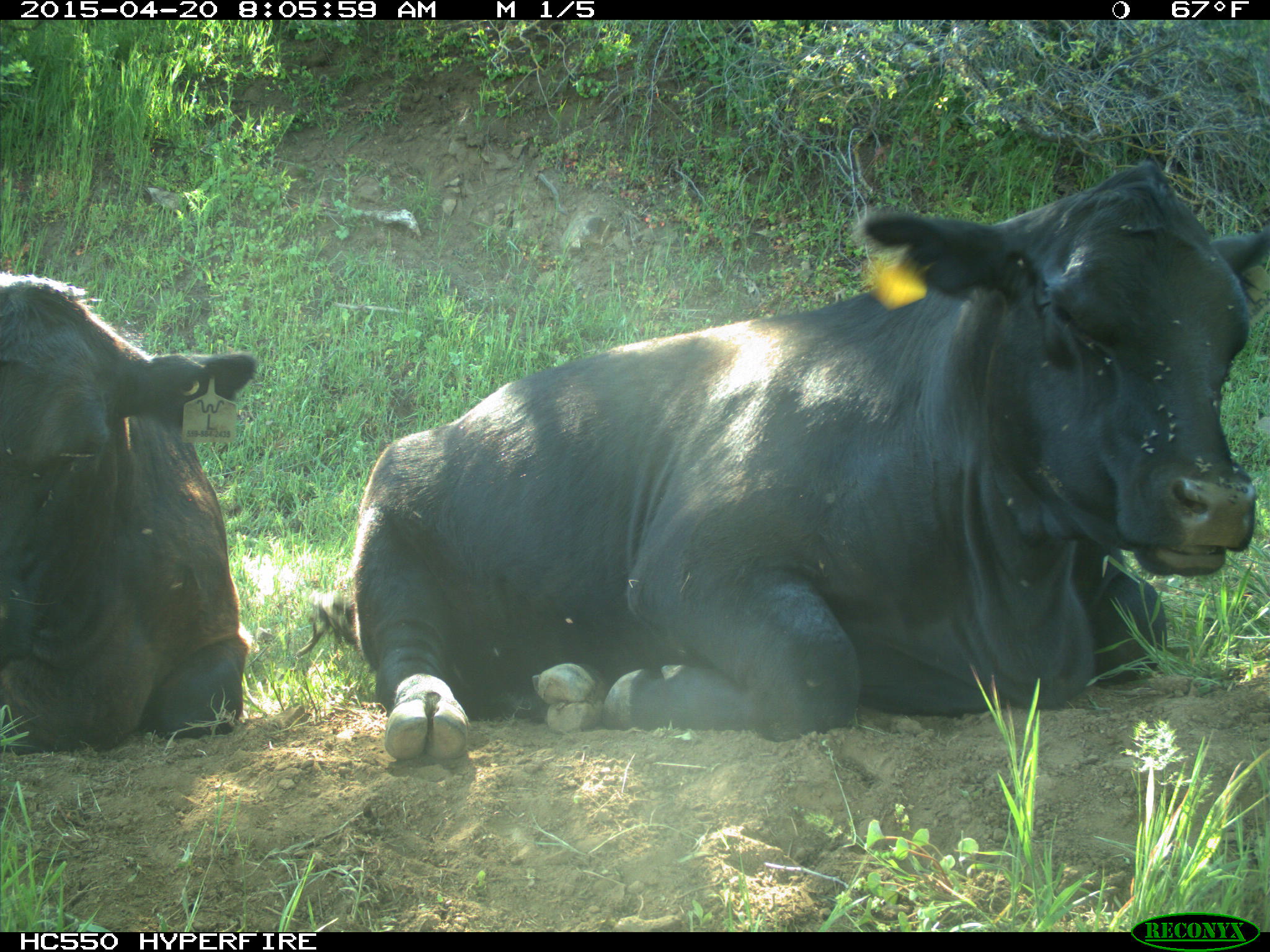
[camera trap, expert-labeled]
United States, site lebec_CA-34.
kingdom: Animalia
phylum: Chordata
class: Mammalia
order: Artiodactyla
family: Bovidae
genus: Bos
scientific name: Bos taurus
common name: domestic cow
Bos taurus (domestic cow).